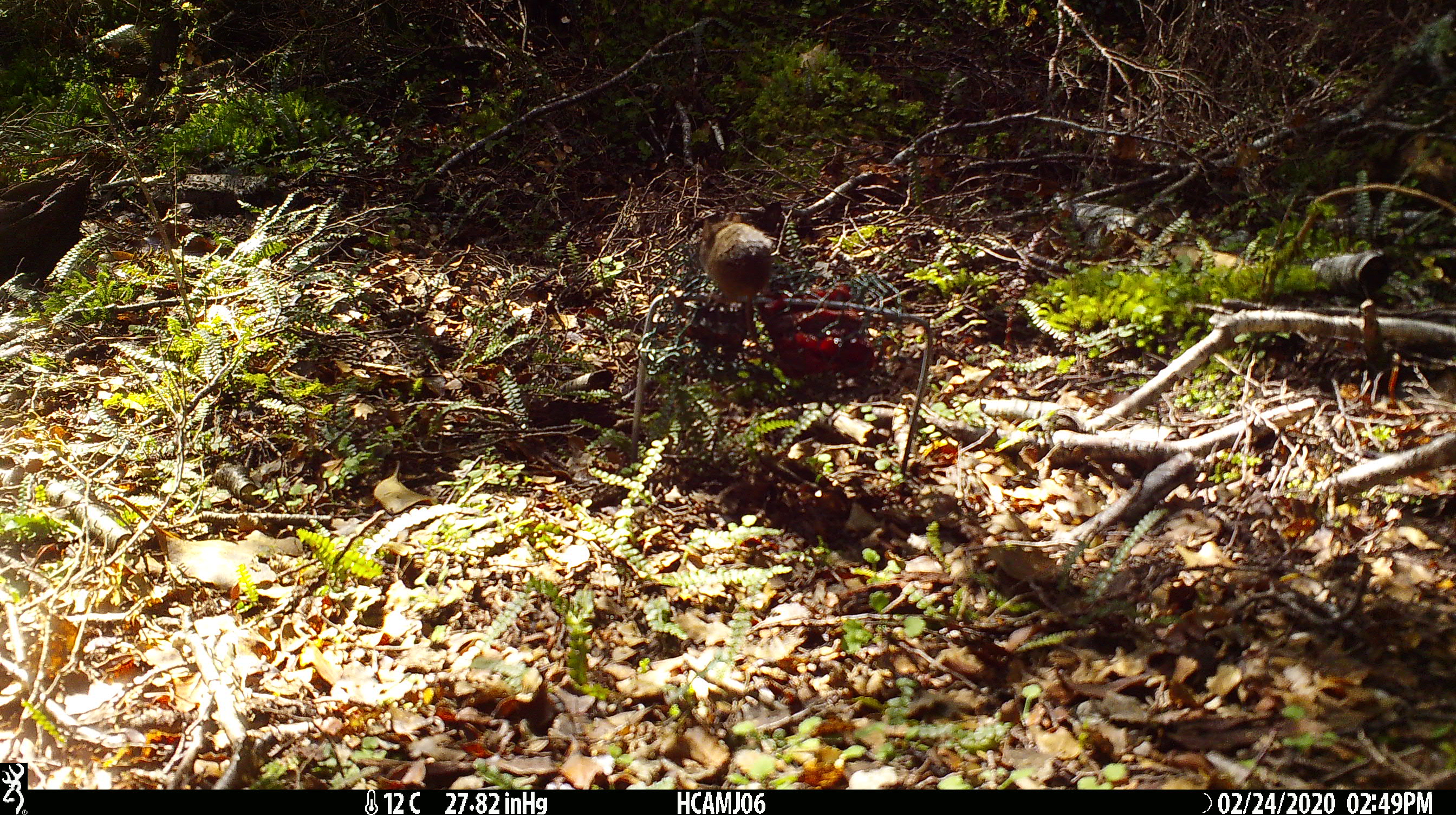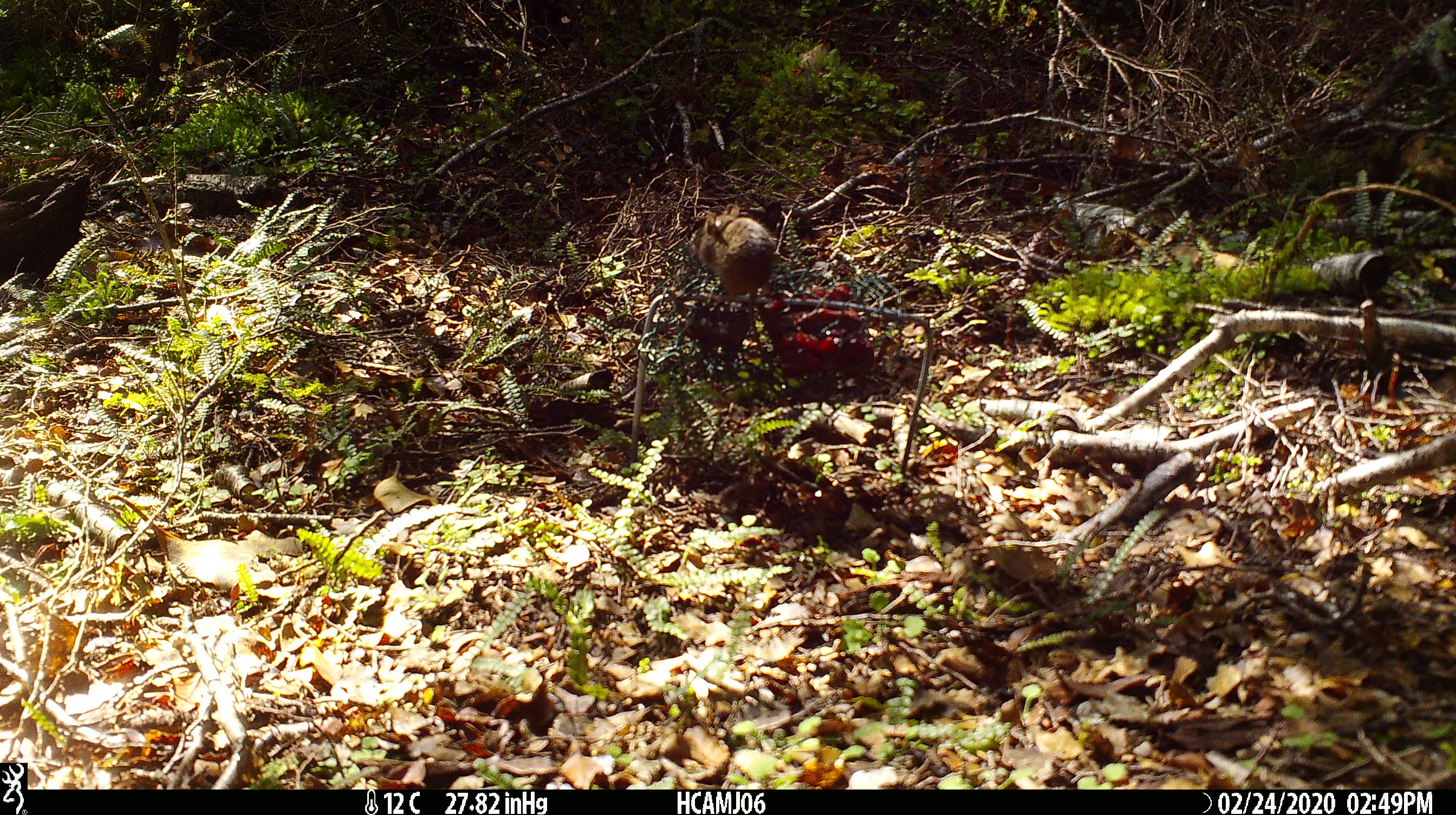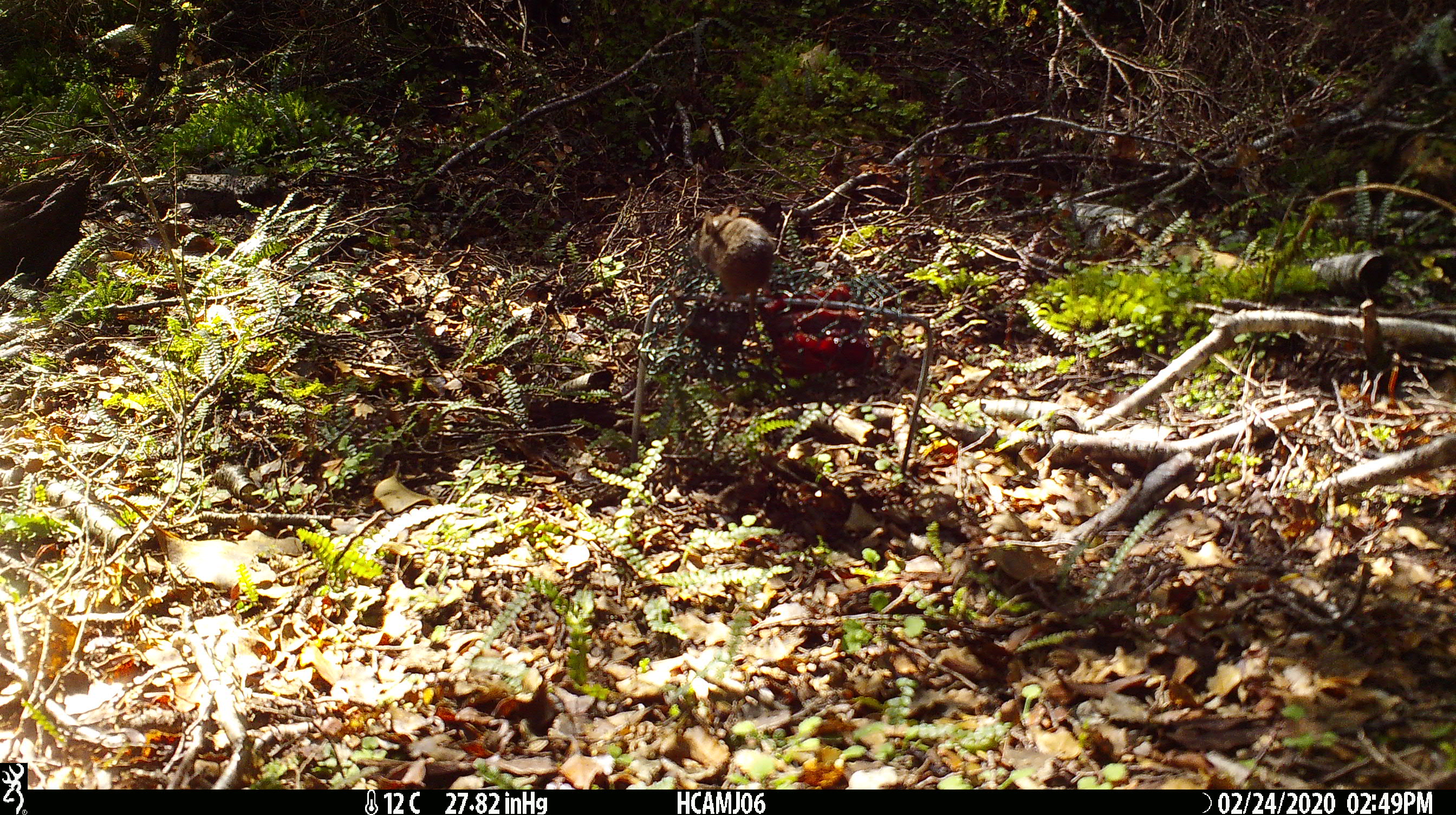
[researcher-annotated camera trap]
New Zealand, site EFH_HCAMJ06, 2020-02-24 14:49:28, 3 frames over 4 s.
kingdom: Animalia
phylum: Chordata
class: Mammalia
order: Rodentia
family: Muridae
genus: Mus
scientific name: Mus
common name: mouse